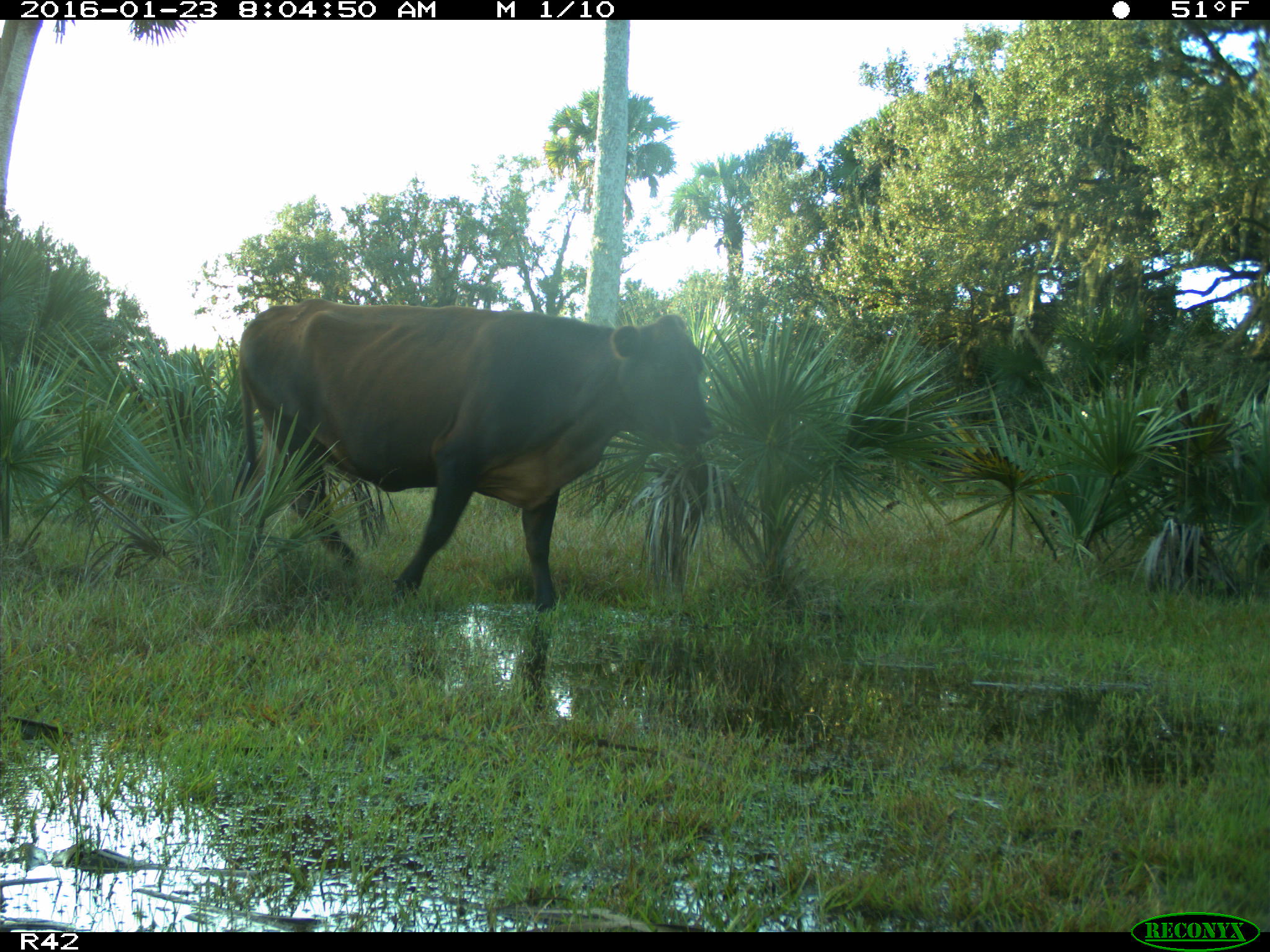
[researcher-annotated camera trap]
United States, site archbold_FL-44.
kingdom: Animalia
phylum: Chordata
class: Mammalia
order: Artiodactyla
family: Bovidae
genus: Bos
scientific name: Bos taurus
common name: domestic cow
Bos taurus (domestic cow).